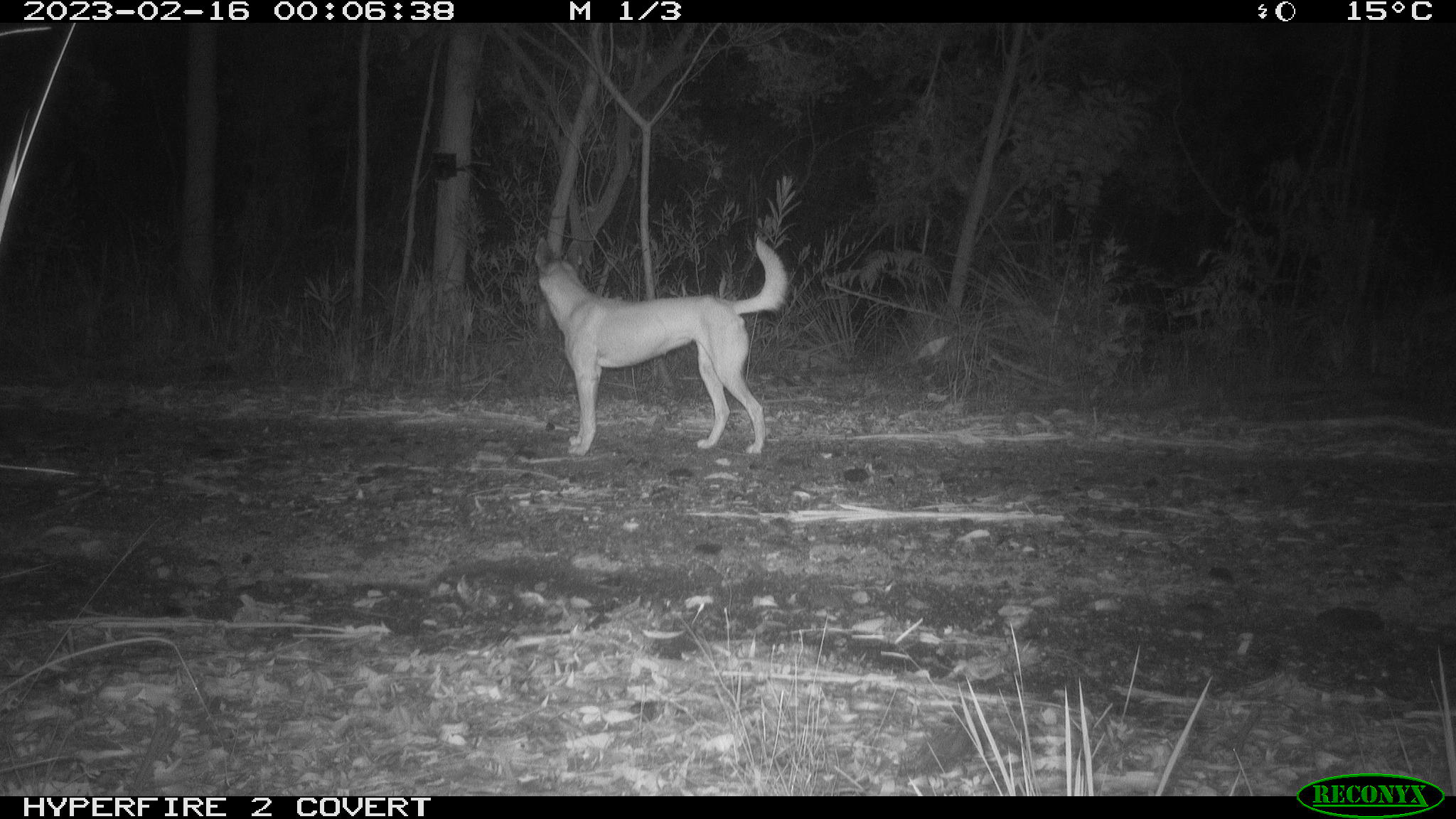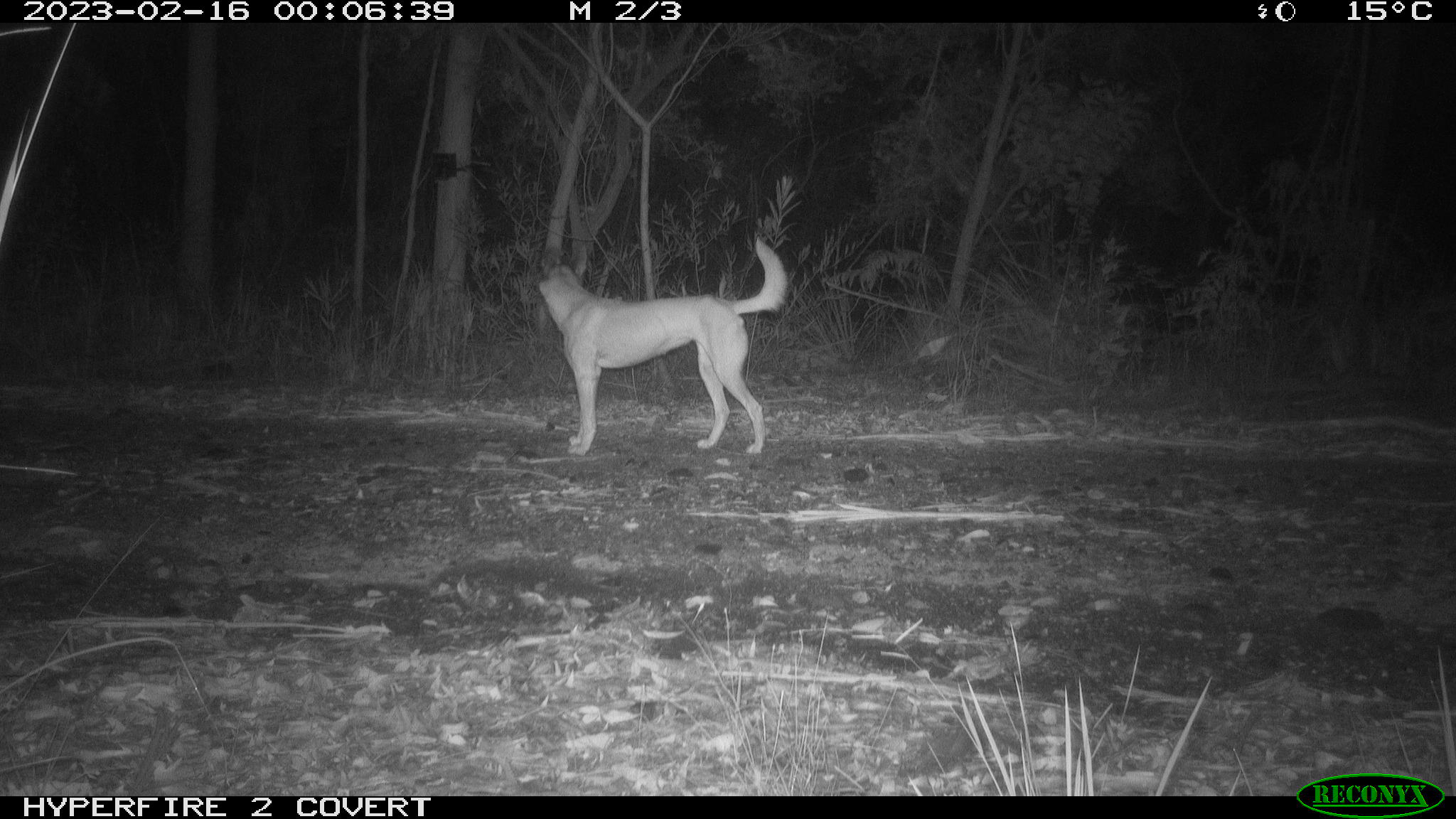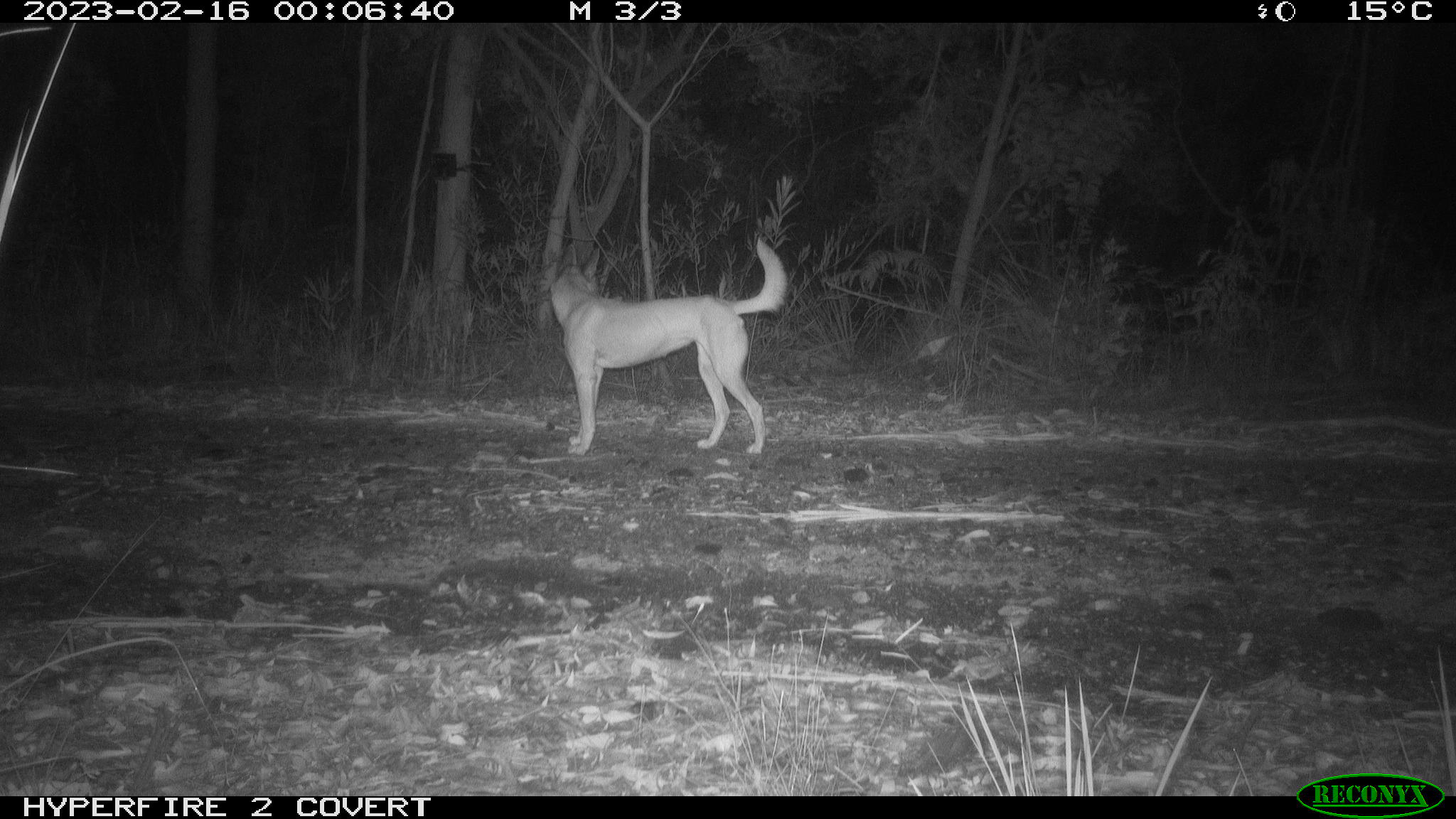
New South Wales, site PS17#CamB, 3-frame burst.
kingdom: Animalia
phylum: Chordata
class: Mammalia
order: Carnivora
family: Canidae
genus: Canis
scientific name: Canis familiaris dingo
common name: dingo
Dingo (Canis familiaris dingo).